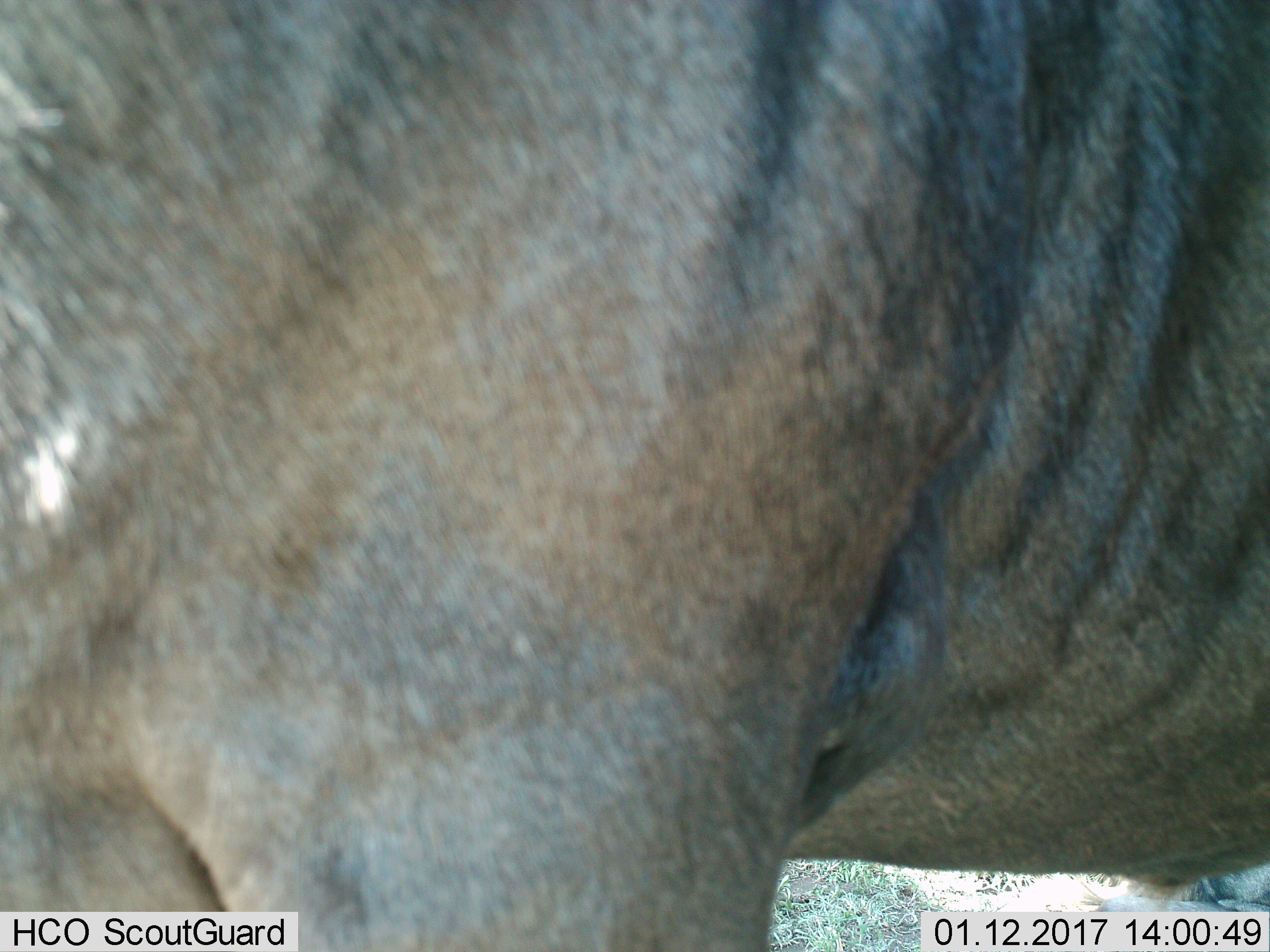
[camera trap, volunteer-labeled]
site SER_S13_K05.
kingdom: Animalia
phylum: Chordata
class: Mammalia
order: Artiodactyla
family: Bovidae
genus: Connochaetes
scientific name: Connochaetes taurinus taurinus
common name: blue wildebeest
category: wildebeestblue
Wildebeestblue (blue wildebeest) (Connochaetes taurinus taurinus), count 1. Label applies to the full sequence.